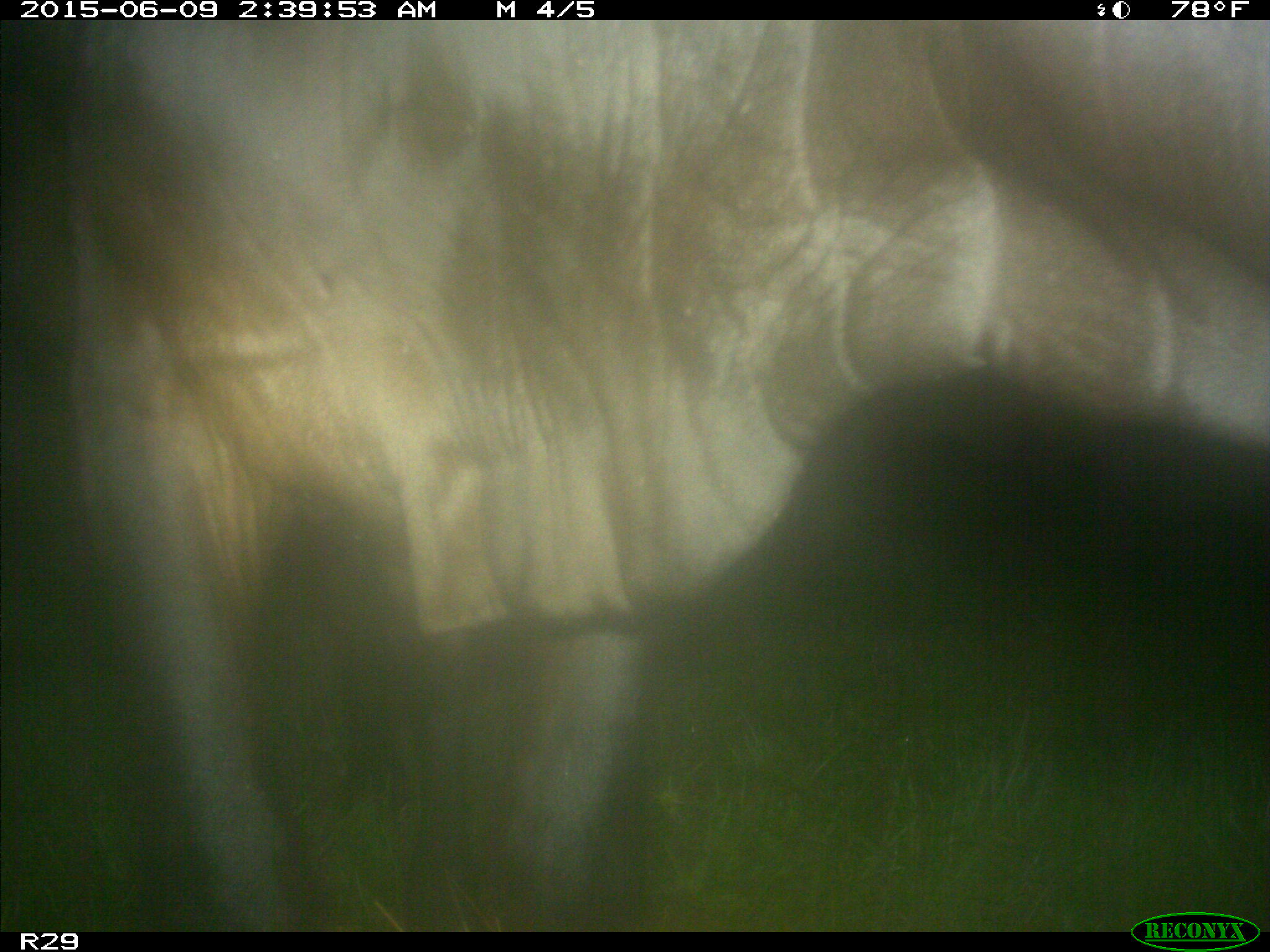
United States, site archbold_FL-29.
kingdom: Animalia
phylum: Chordata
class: Mammalia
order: Artiodactyla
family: Bovidae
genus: Bos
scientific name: Bos taurus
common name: domestic cow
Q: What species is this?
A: Bos taurus (domestic cow).